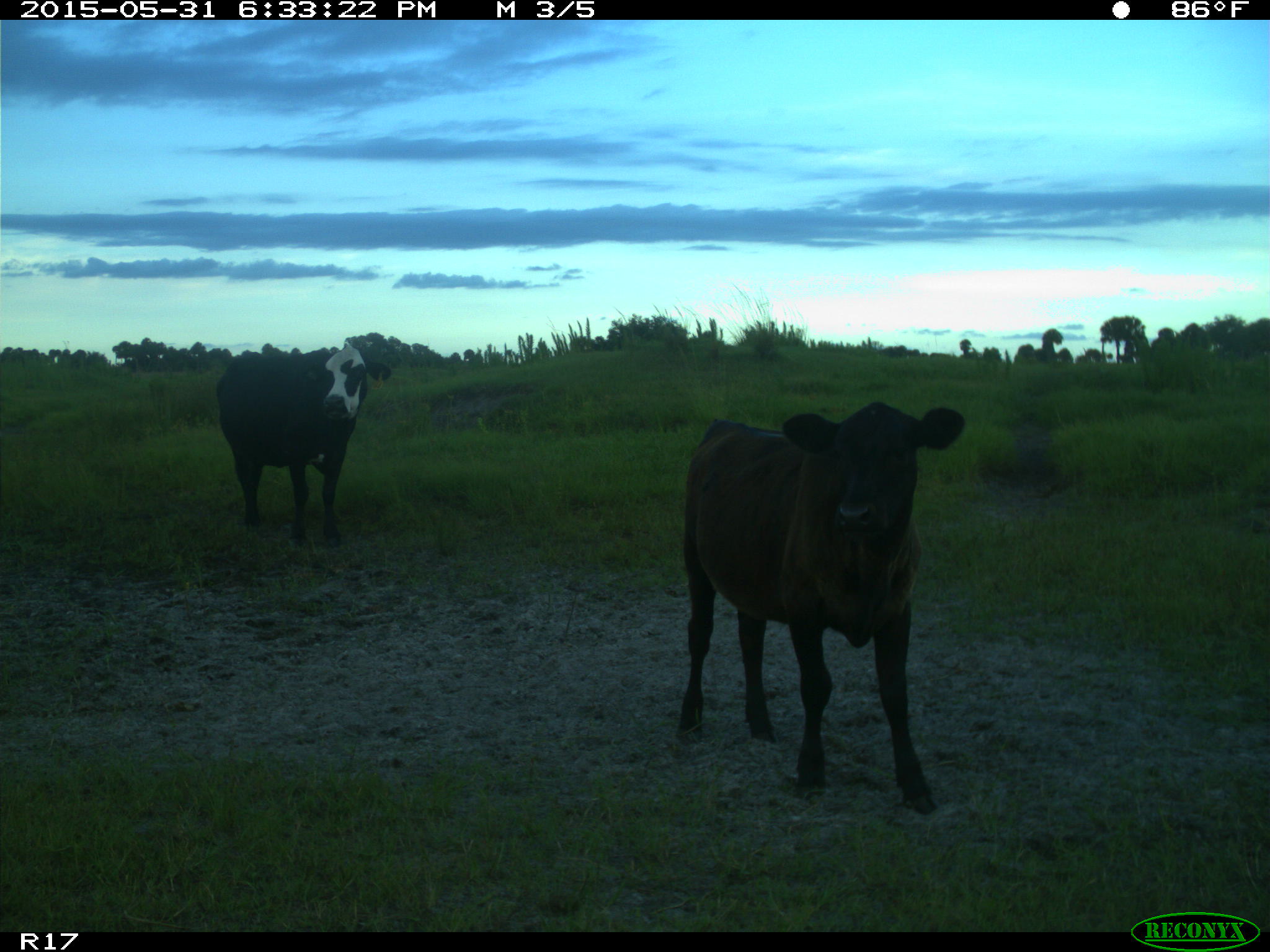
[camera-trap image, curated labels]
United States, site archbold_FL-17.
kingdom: Animalia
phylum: Chordata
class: Mammalia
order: Artiodactyla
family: Bovidae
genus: Bos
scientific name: Bos taurus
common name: domestic cow